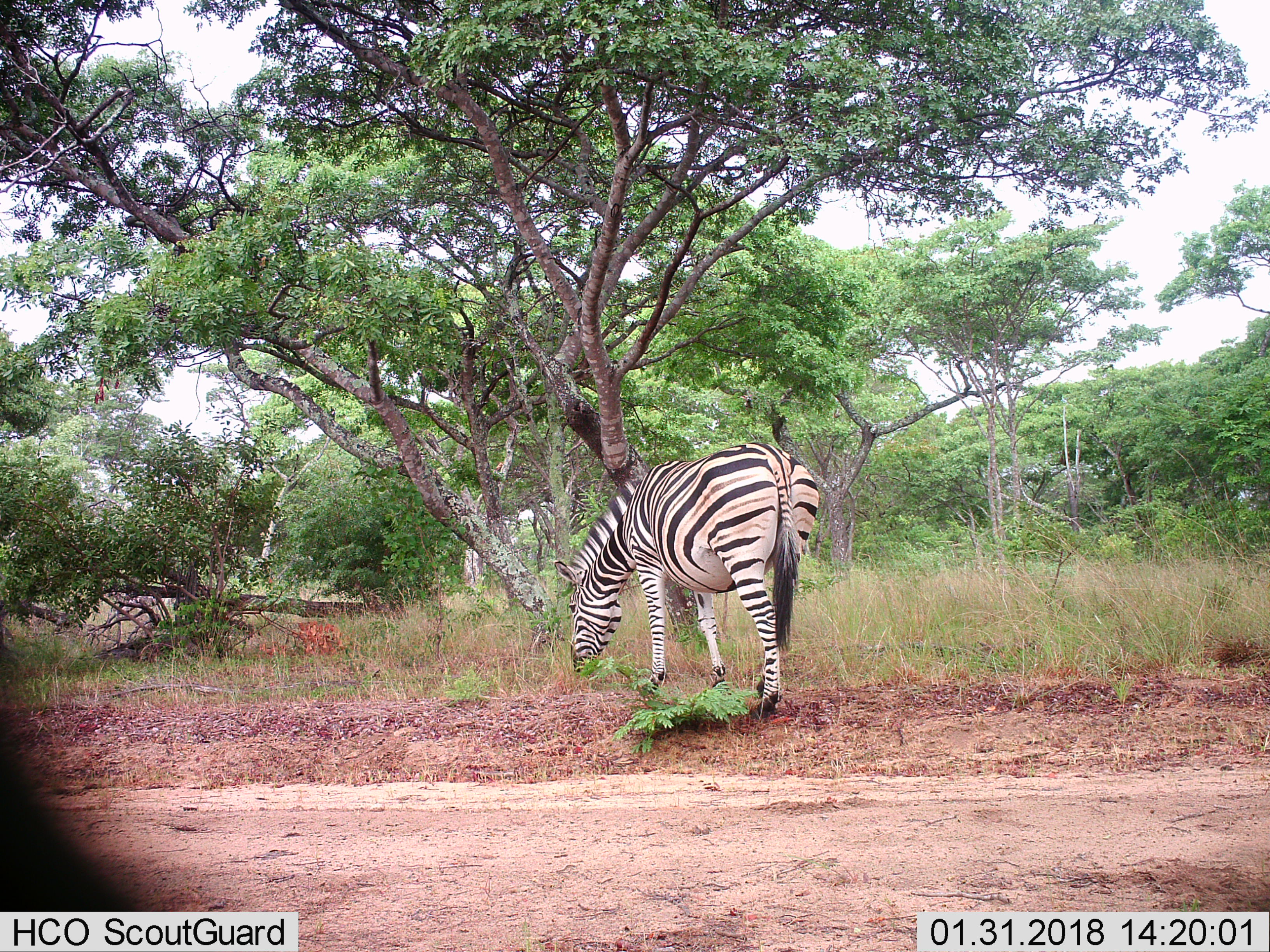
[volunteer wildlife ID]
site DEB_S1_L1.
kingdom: Animalia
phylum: Chordata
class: Mammalia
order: Perissodactyla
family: Equidae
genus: Equus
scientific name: Equus quagga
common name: plains zebra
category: zebraplains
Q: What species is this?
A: Zebraplains (plains zebra) (Equus quagga).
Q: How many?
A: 1.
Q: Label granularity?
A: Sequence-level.